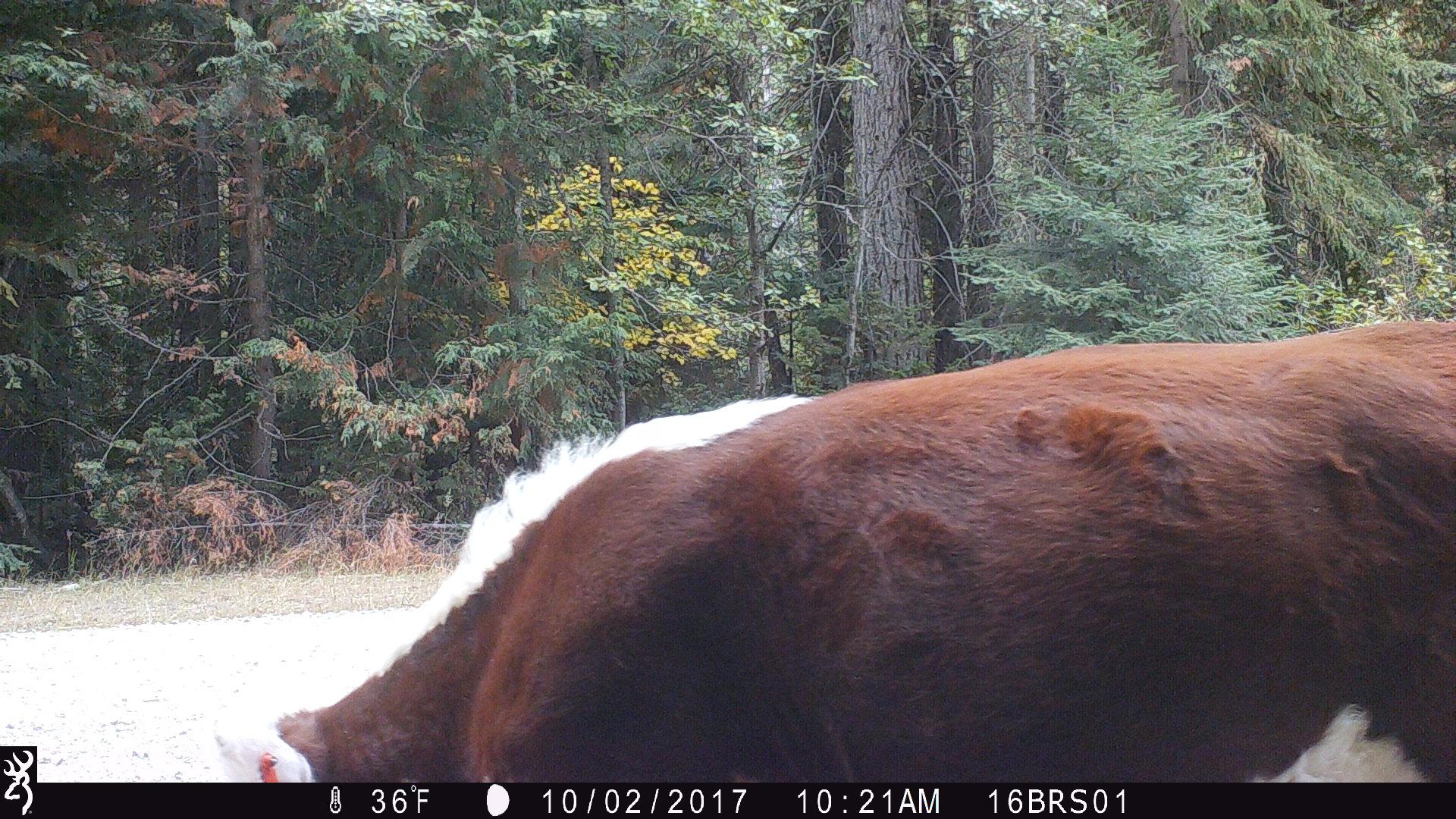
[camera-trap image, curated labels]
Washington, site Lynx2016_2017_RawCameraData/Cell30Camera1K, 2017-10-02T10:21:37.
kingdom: Animalia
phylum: Chordata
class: Mammalia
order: Artiodactyla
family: Bovidae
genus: Bos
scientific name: Bos taurus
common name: domestic cattle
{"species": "domestic cattle (Bos taurus)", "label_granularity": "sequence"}